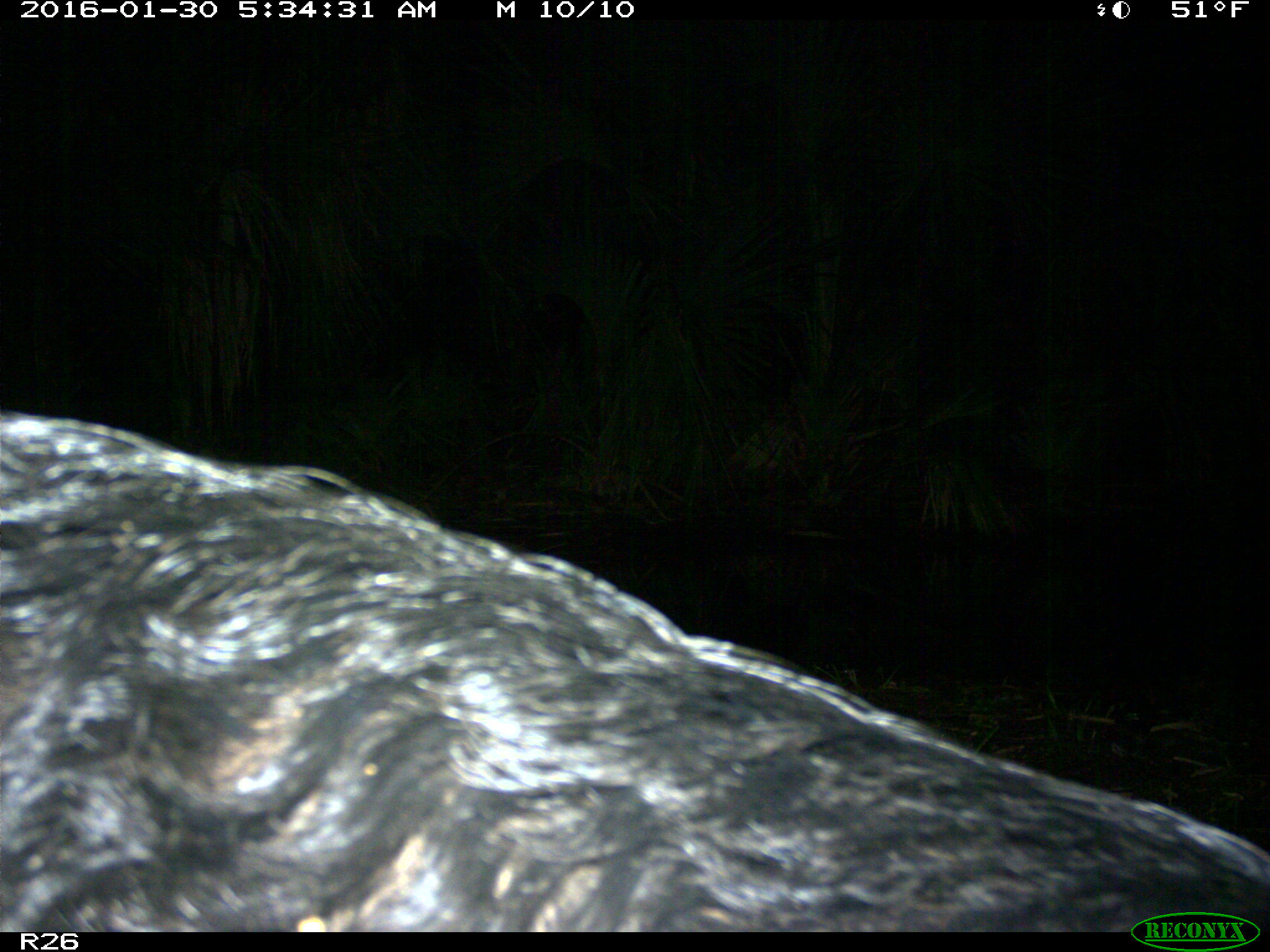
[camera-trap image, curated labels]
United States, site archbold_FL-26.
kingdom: Animalia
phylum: Chordata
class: Mammalia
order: Artiodactyla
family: Suidae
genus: Sus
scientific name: Sus scrofa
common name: wild boar